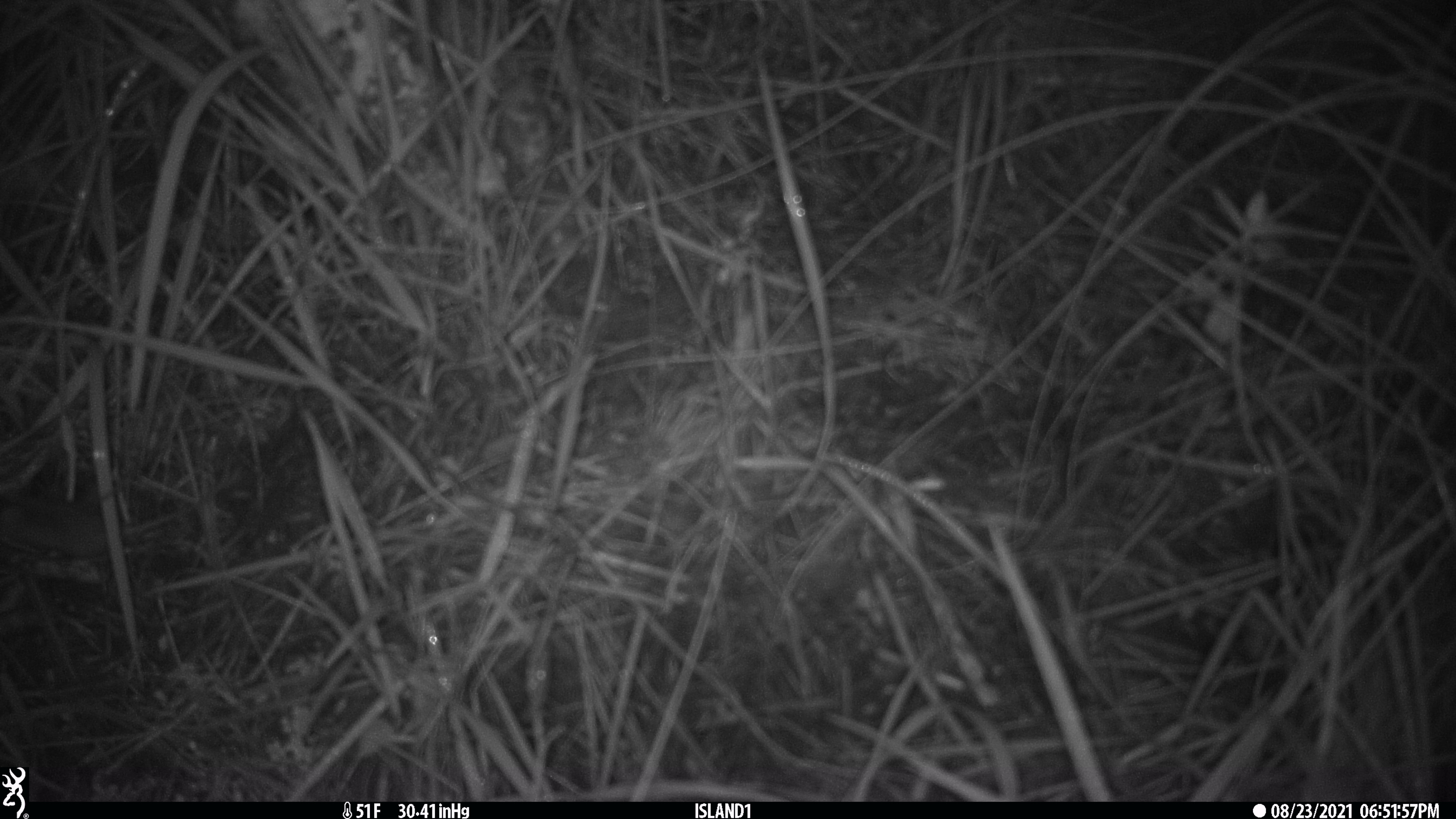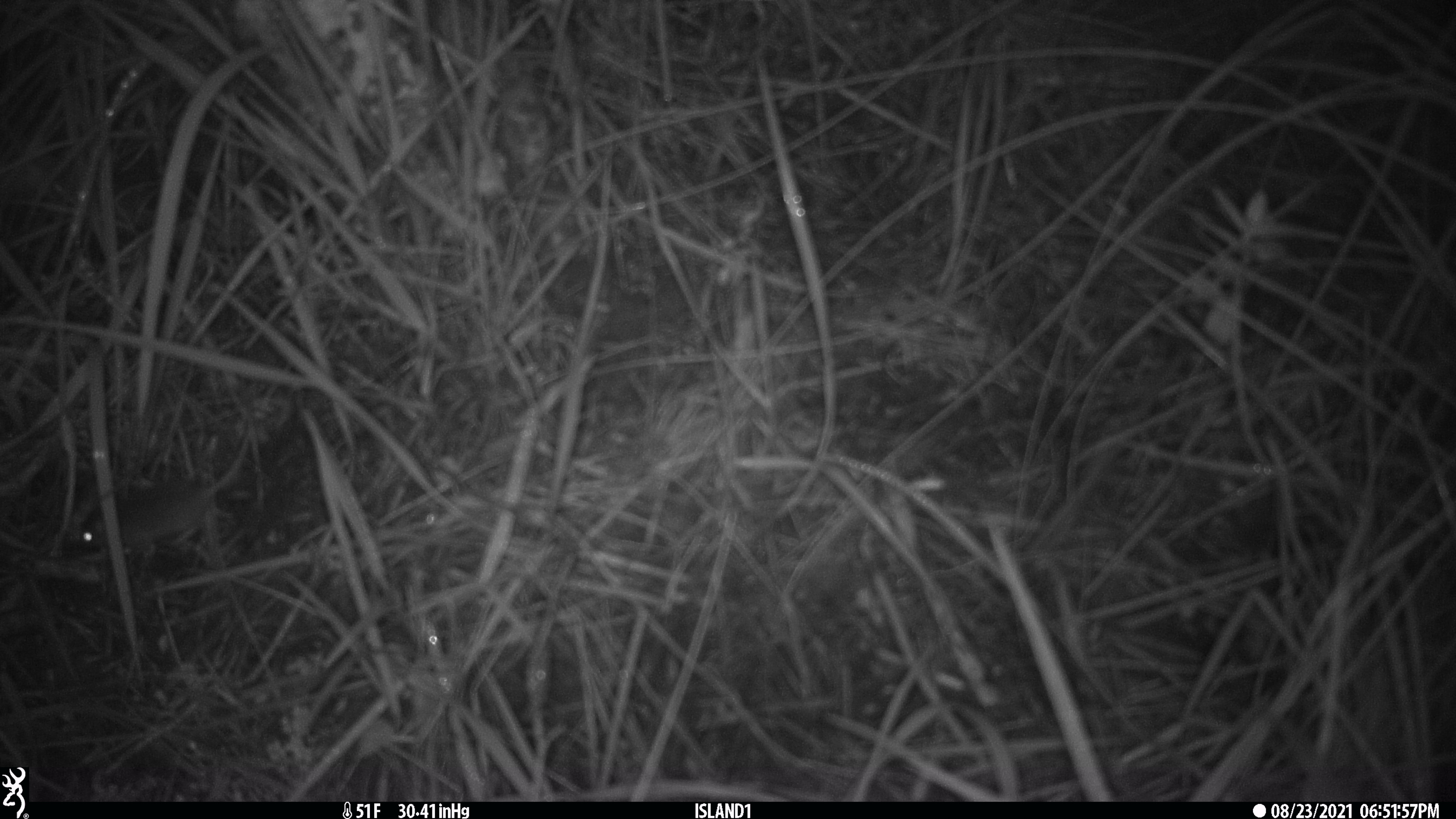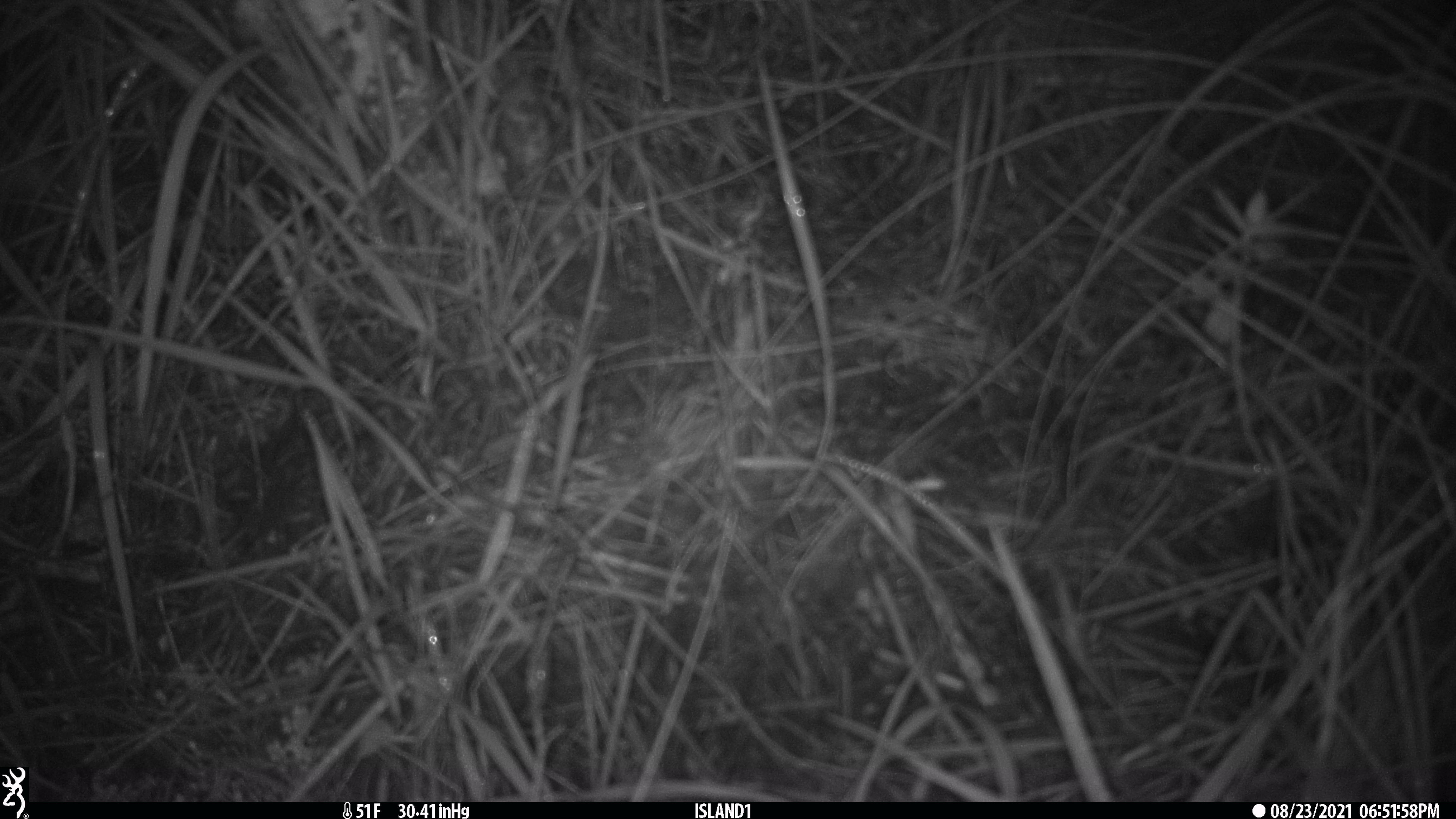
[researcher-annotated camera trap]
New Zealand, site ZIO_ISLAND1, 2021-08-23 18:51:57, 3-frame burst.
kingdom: Animalia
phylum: Chordata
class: Mammalia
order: Rodentia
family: Muridae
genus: Mus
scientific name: Mus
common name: mouse